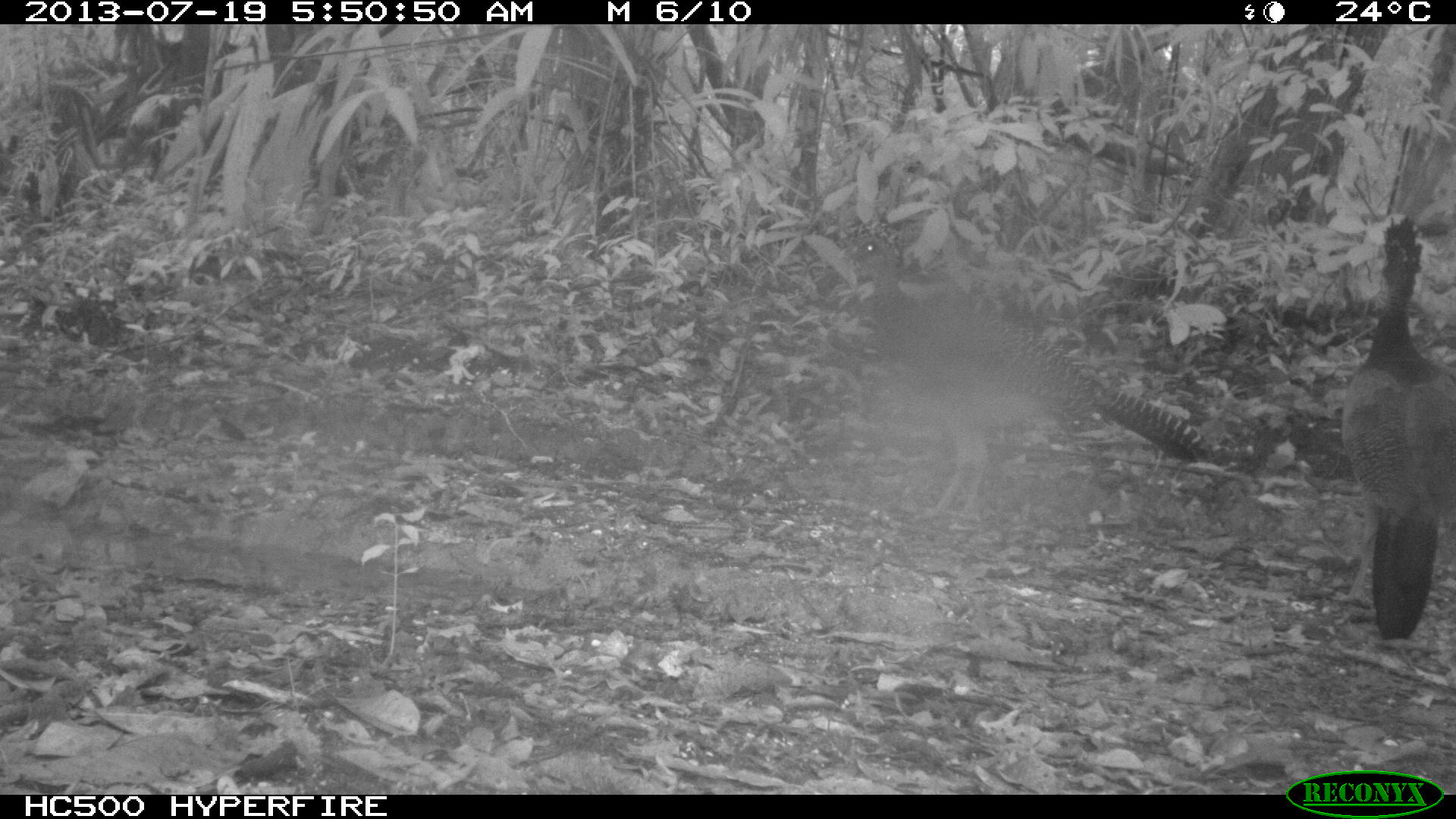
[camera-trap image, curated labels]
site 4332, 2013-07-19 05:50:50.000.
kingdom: Animalia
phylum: Chordata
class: Aves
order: Galliformes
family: Cracidae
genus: Crax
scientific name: Crax rubra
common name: great curassow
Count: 3.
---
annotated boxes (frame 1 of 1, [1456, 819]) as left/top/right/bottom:
crax rubra: 847/218/1202/518; 1334/213/1456/641